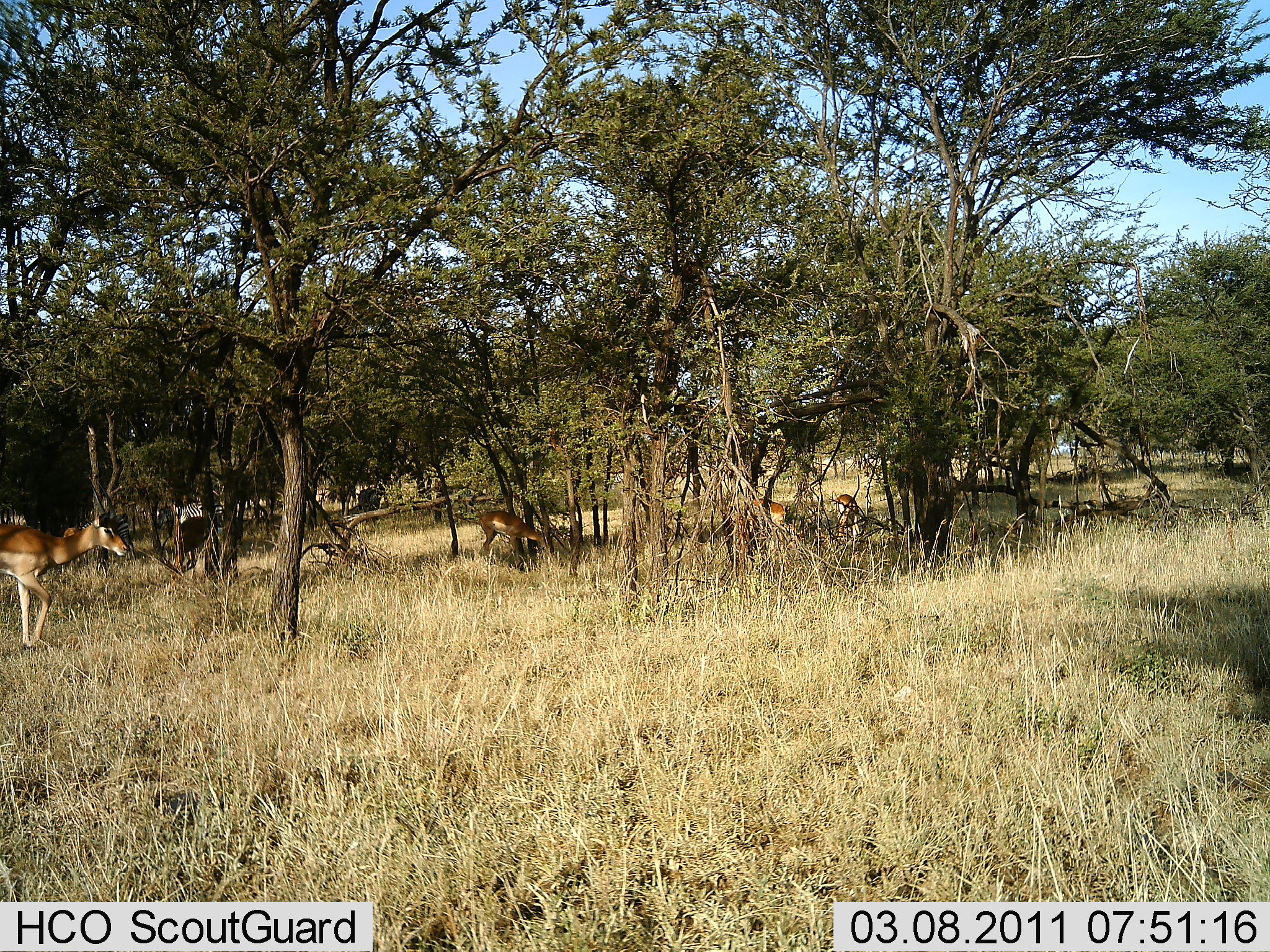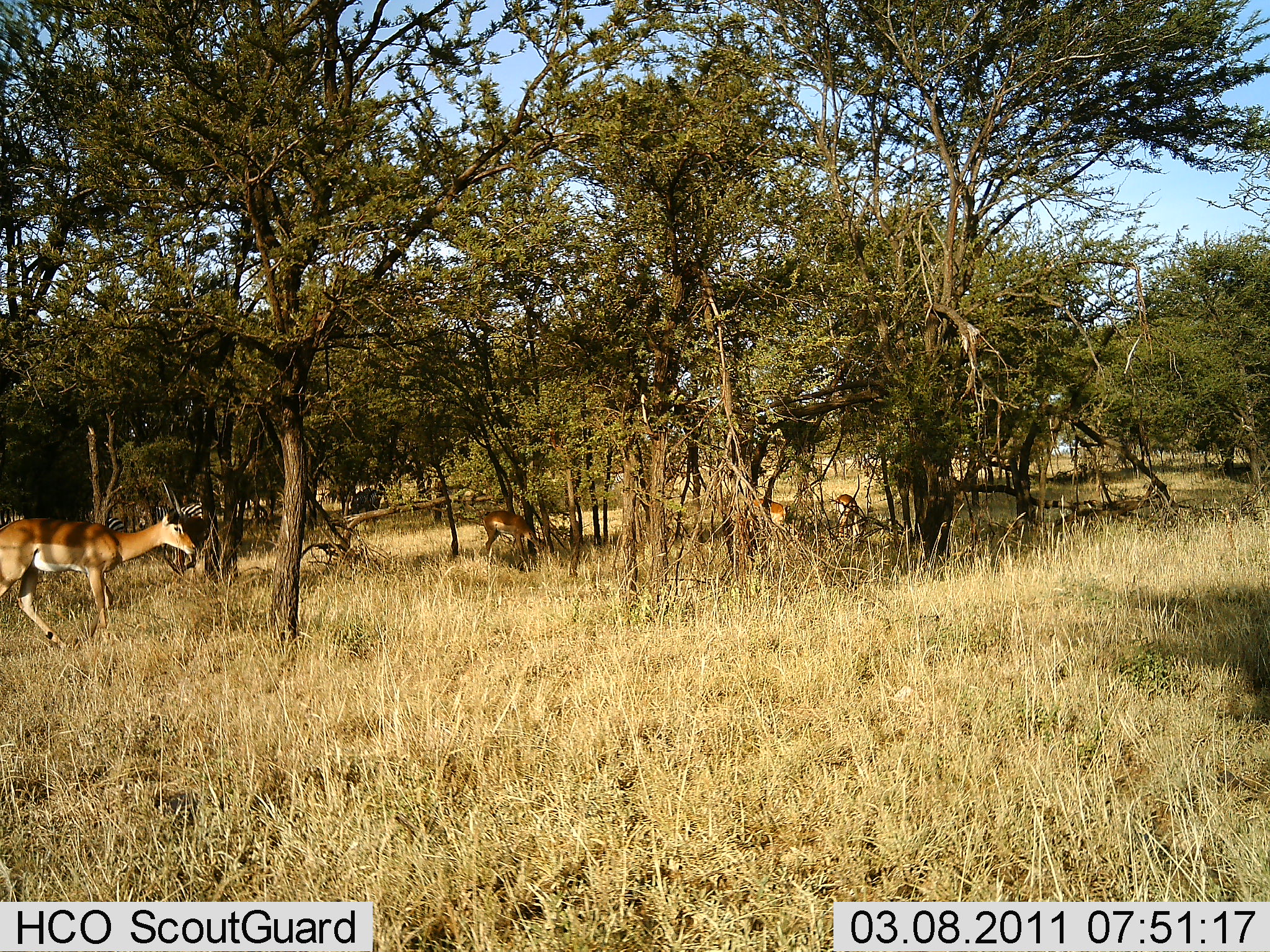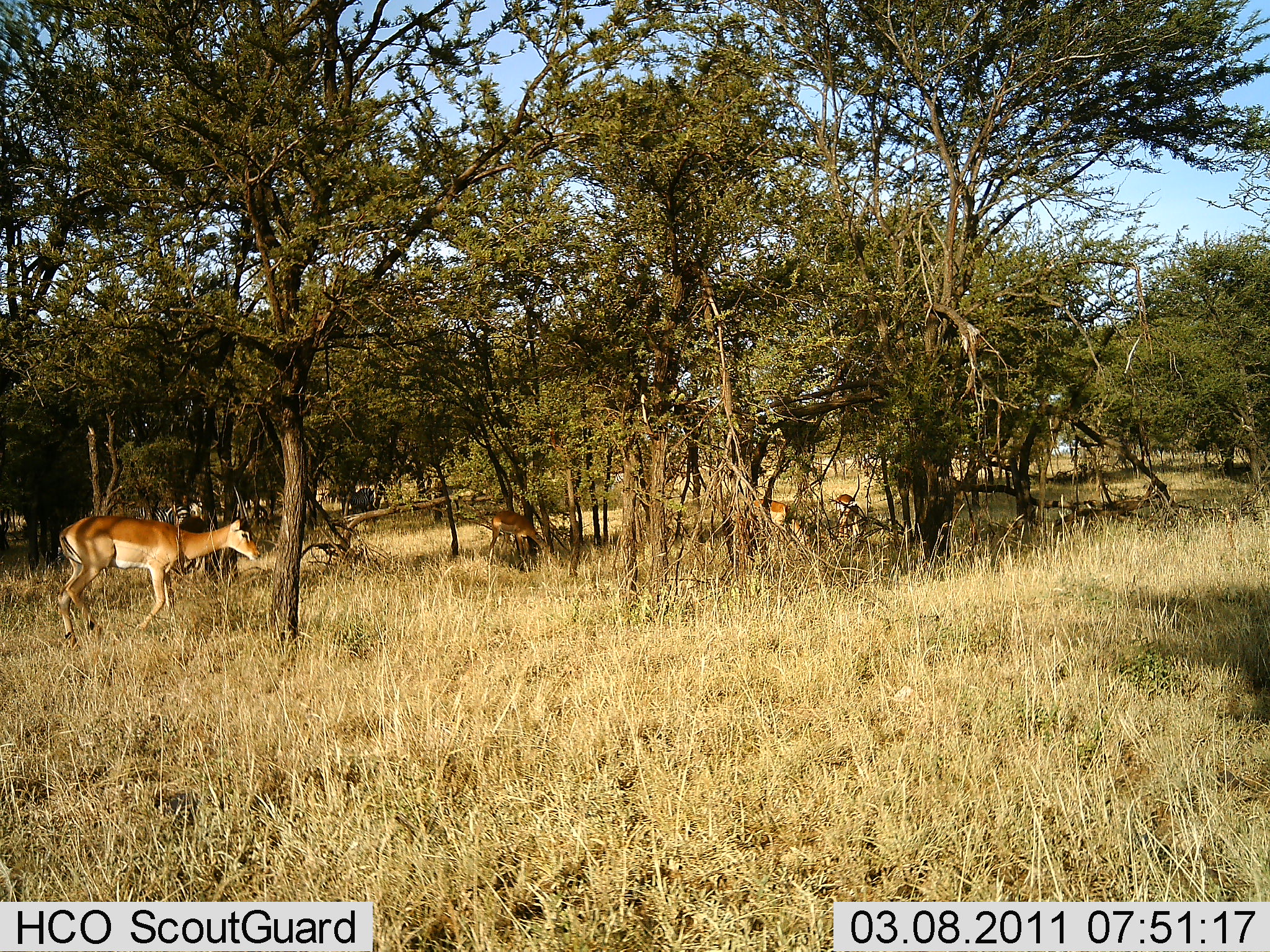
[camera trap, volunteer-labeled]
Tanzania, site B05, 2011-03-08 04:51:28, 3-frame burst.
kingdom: Animalia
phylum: Chordata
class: Mammalia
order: Artiodactyla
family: Bovidae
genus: Nanger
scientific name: Nanger granti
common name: grant's gazelle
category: gazellegrants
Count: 4.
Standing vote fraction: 25%.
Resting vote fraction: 8%.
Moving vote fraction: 92%.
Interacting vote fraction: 8%.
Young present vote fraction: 0%.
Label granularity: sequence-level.